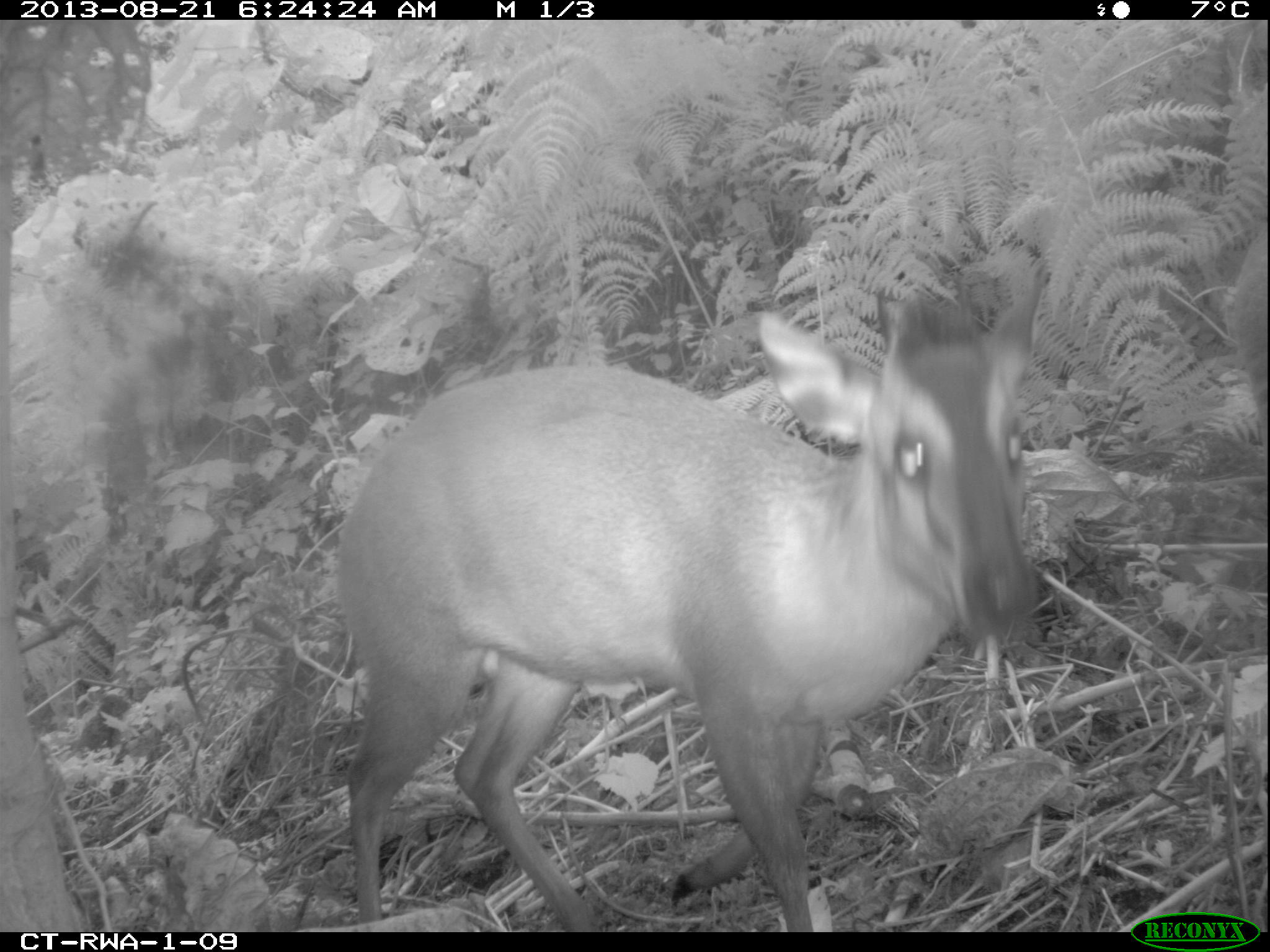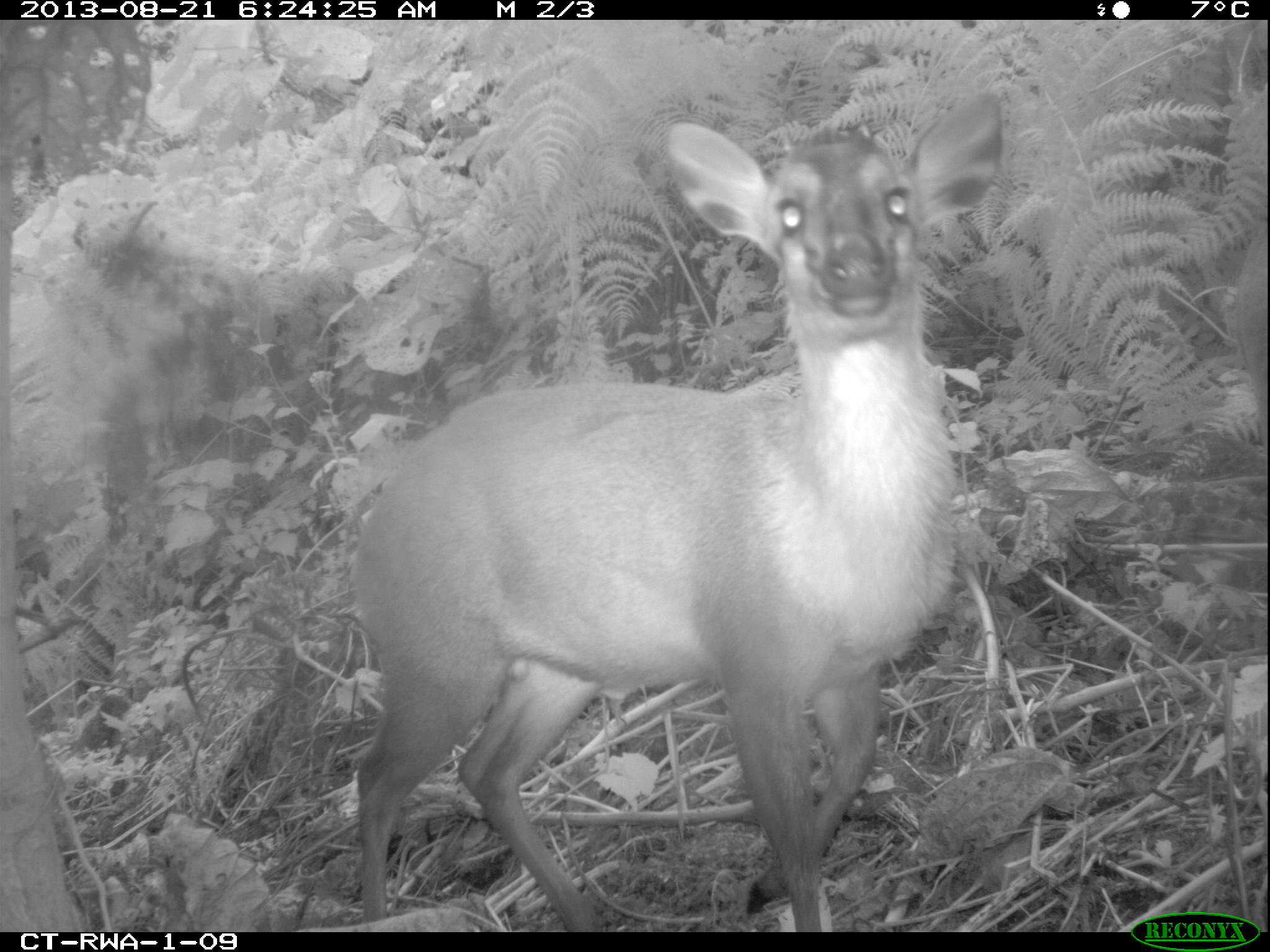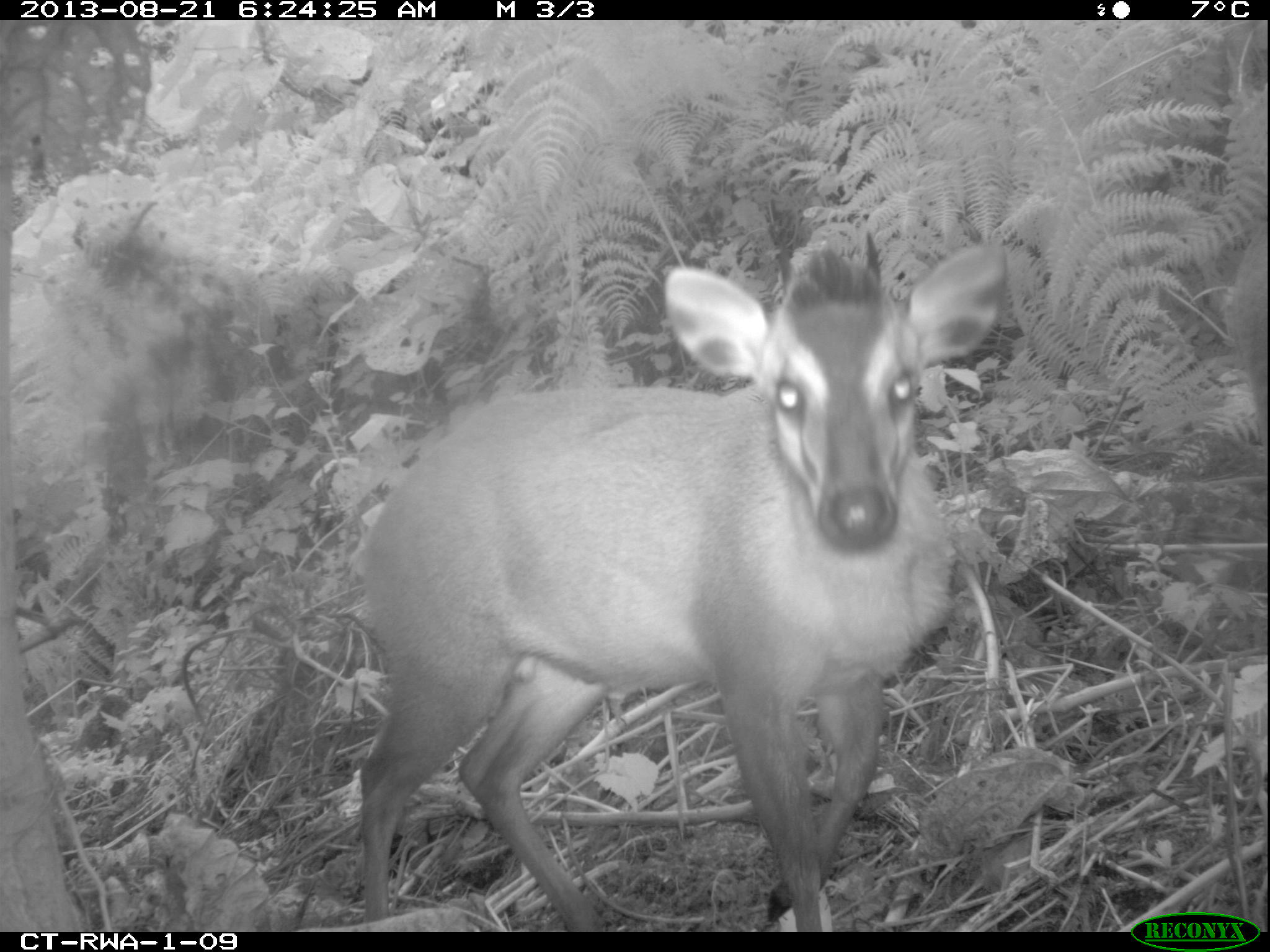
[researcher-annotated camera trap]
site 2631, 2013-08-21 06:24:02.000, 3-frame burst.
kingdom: Animalia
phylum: Chordata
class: Mammalia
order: Artiodactyla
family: Bovidae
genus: Cephalophus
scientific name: Cephalophus nigrifrons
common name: black-fronted duiker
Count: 2.